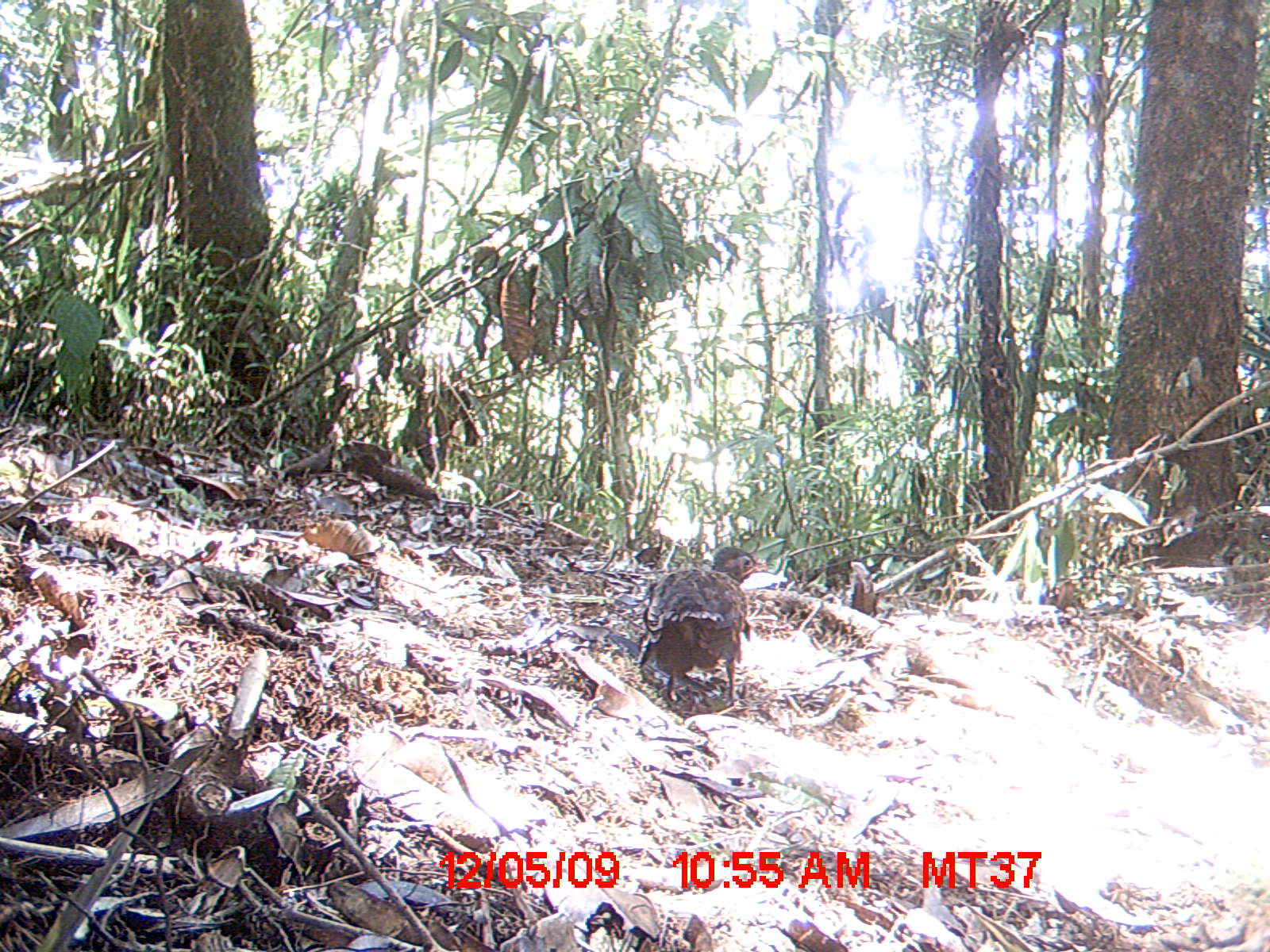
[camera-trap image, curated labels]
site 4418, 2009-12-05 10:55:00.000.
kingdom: Animalia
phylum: Chordata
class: Aves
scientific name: Aves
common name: bird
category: unknown bird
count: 1